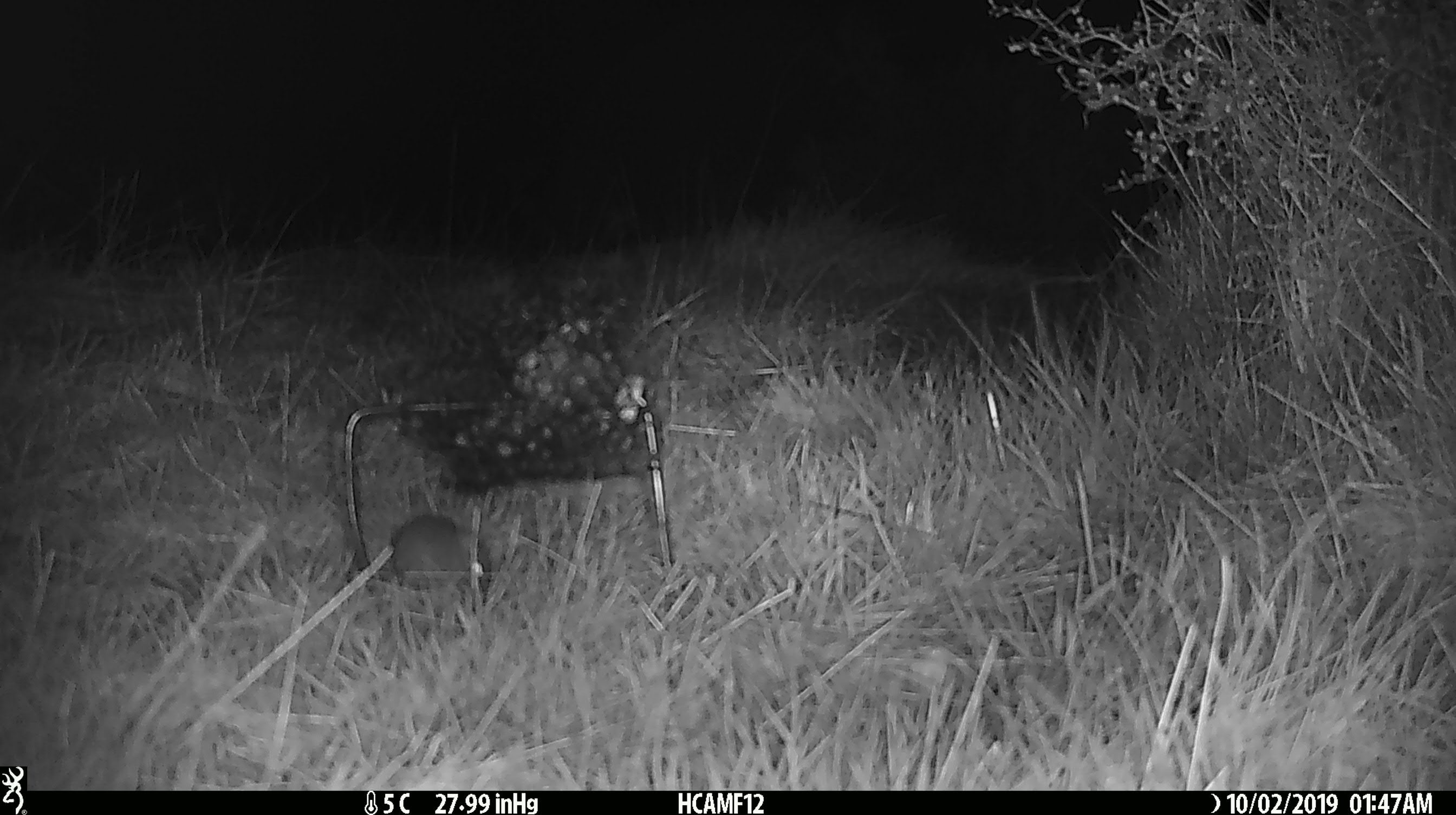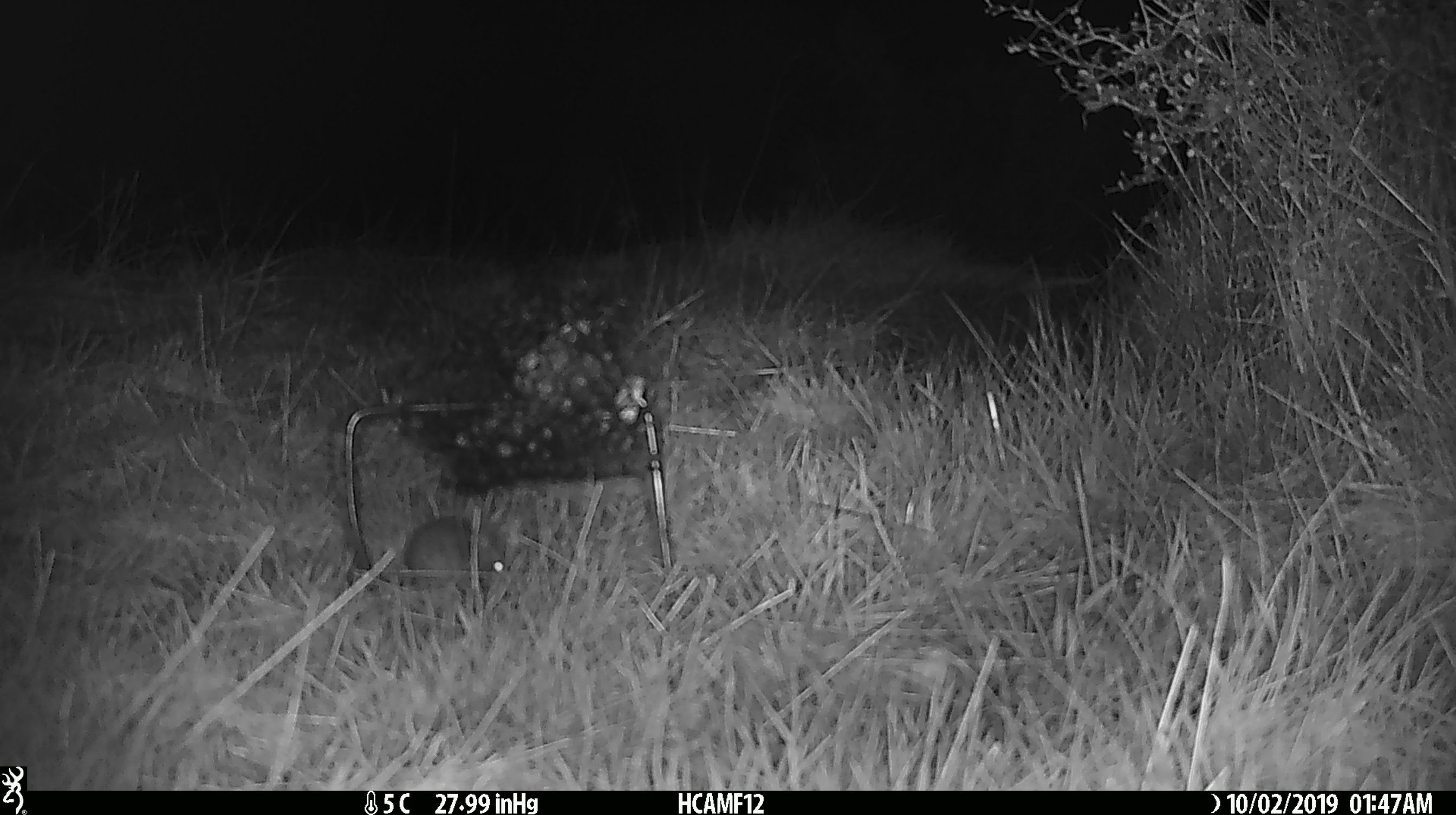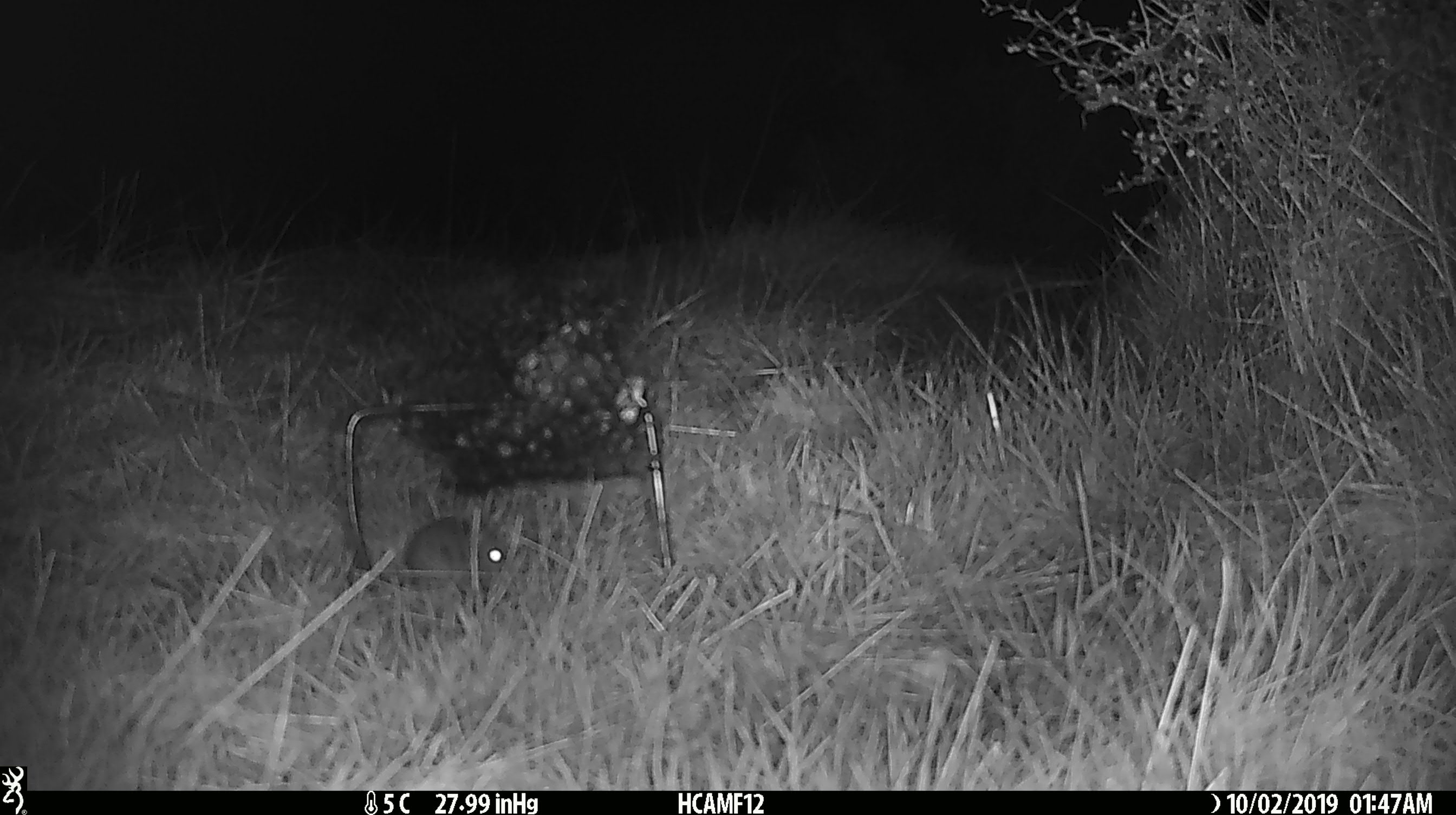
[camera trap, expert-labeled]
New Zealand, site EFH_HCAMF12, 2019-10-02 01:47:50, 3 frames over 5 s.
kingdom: Animalia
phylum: Chordata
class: Mammalia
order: Rodentia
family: Muridae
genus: Mus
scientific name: Mus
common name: mouse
Mouse (Mus).